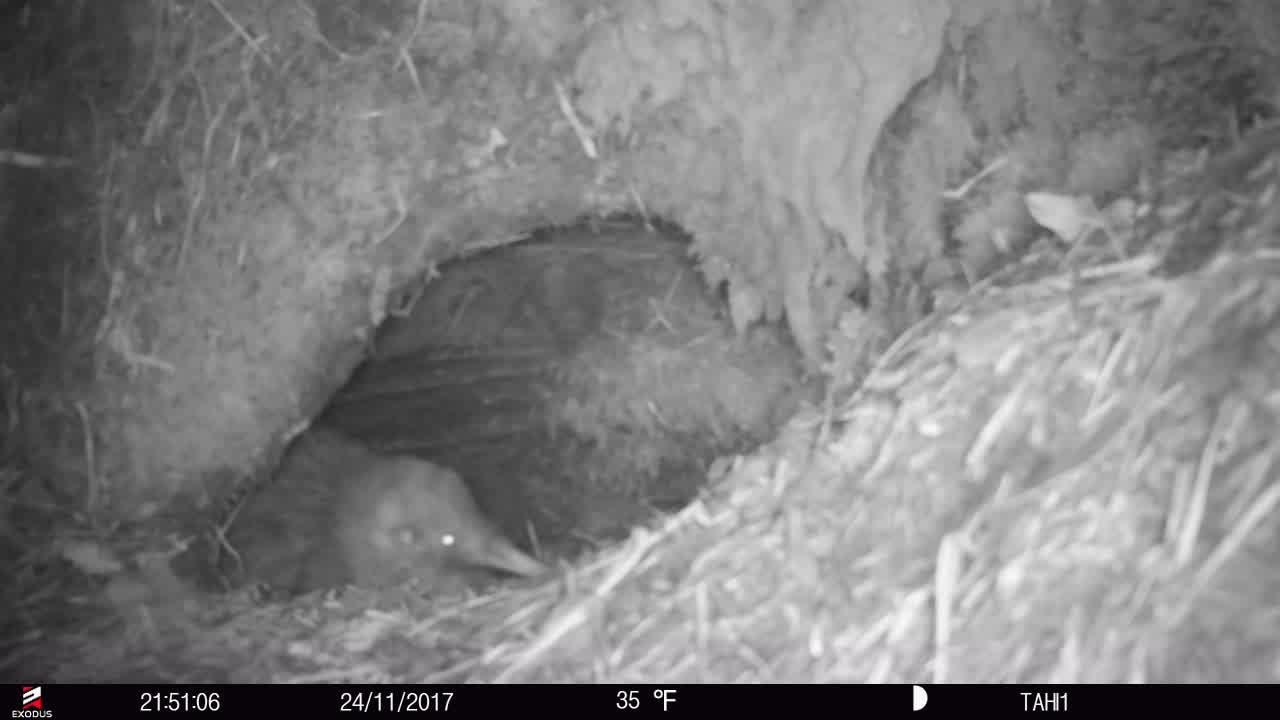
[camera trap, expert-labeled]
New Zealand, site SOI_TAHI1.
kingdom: Animalia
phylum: Chordata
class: Aves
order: Apterygiformes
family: Apterygidae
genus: Apteryx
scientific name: Apteryx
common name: kiwi